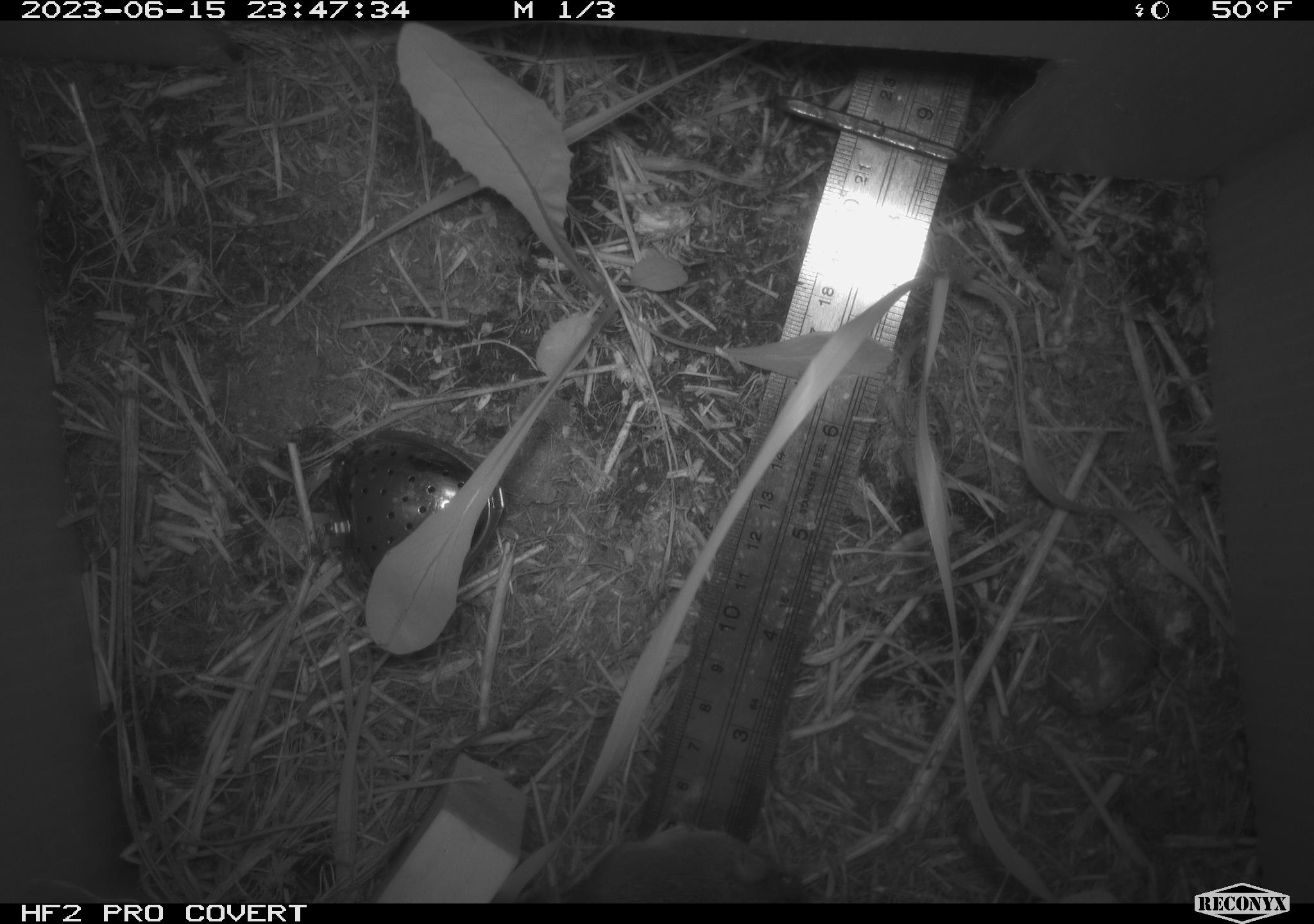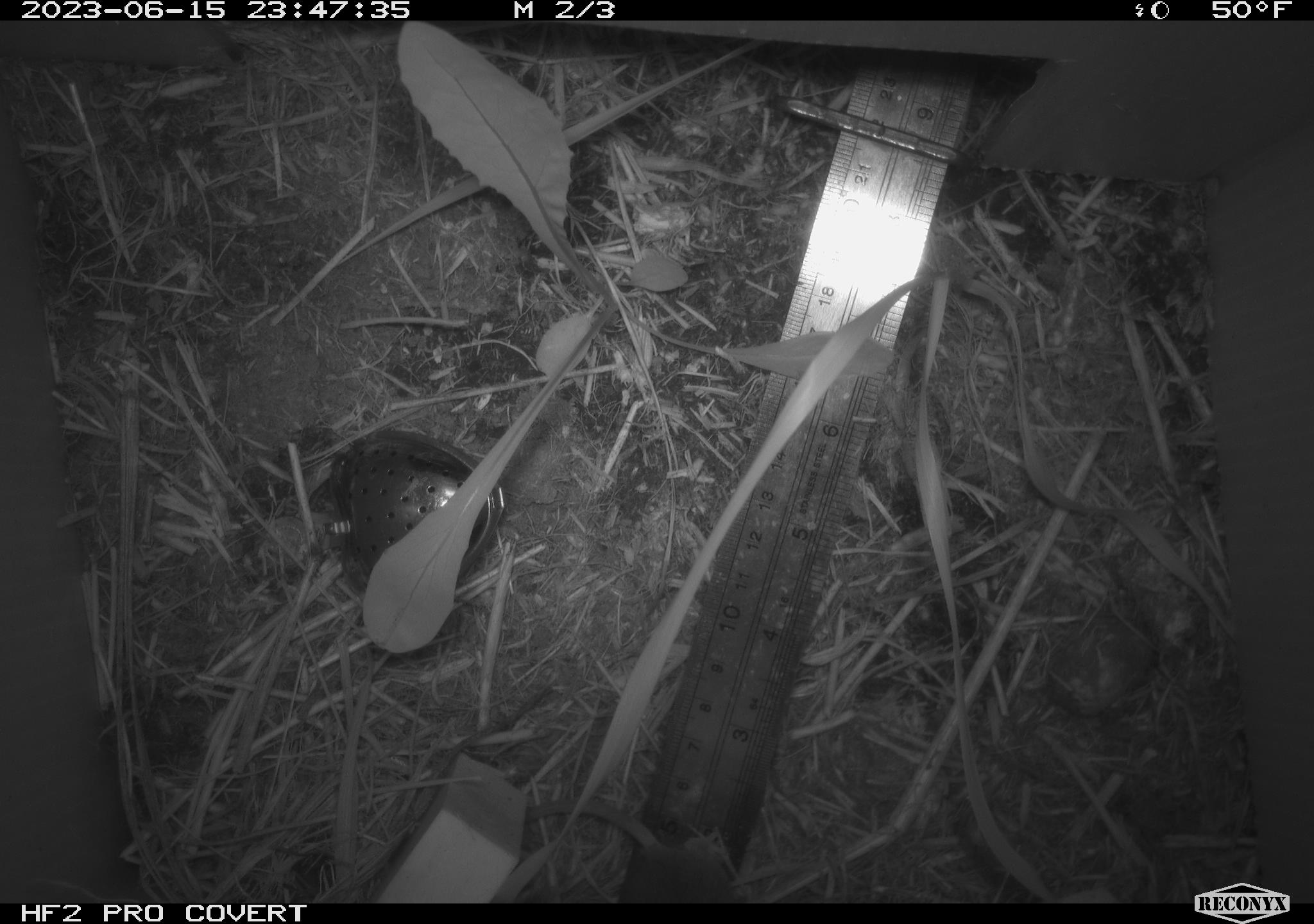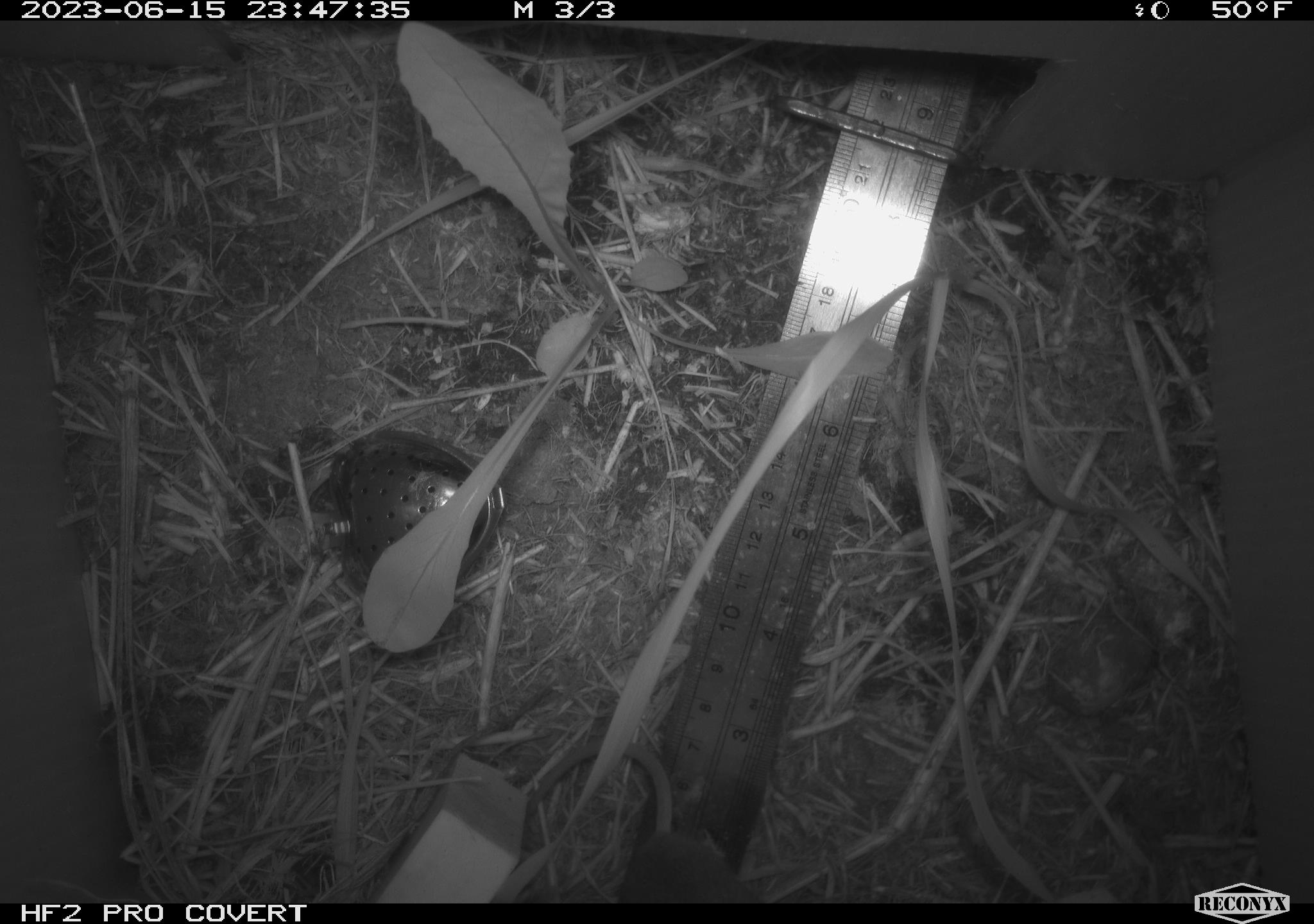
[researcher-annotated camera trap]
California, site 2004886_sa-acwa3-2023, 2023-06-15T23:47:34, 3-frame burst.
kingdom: Animalia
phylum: Chordata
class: Mammalia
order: Rodentia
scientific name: Rodentia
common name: mouse species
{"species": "mouse species (Rodentia)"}